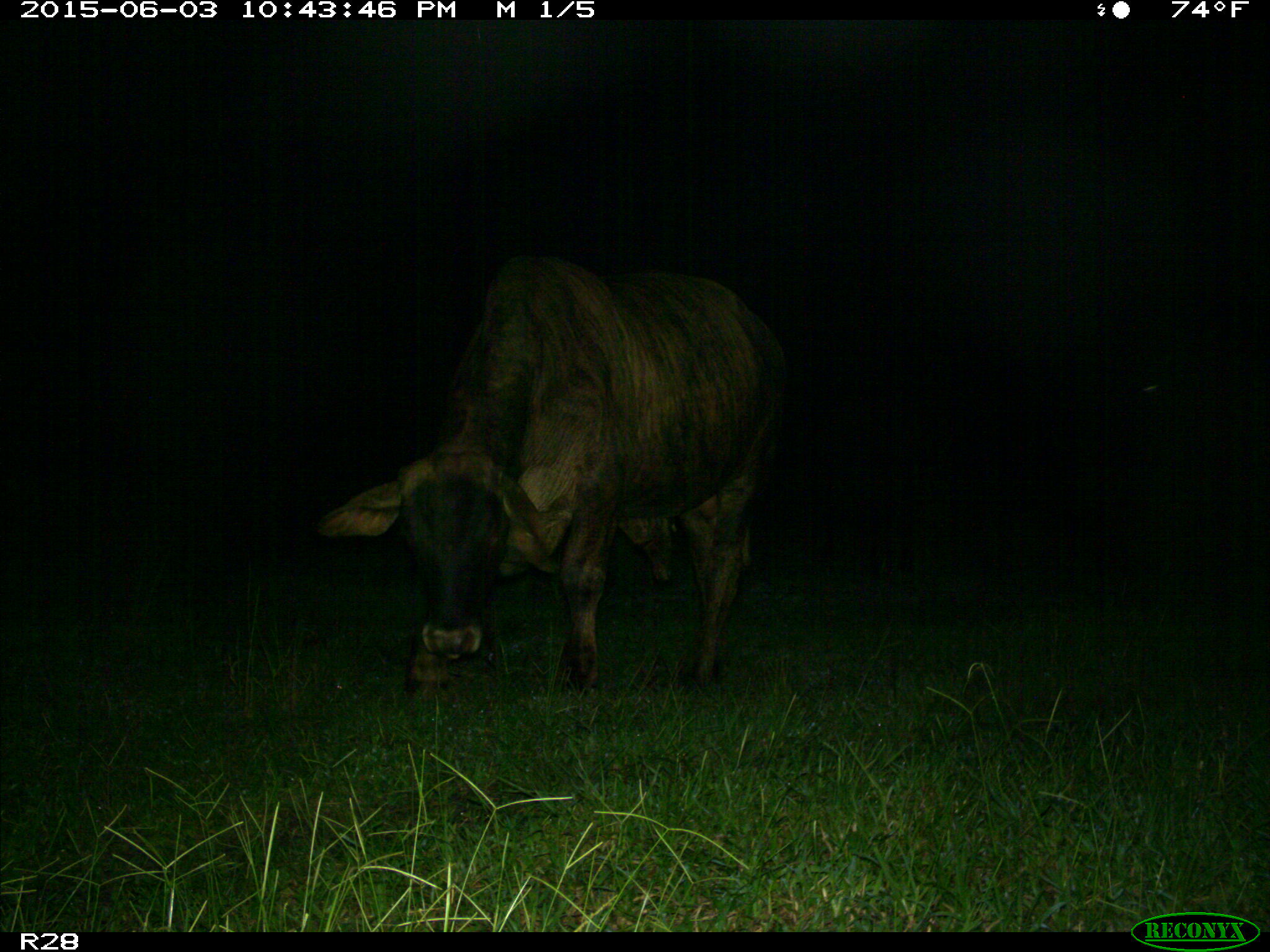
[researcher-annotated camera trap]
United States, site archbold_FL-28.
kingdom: Animalia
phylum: Chordata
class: Mammalia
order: Artiodactyla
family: Bovidae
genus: Bos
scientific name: Bos taurus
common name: domestic cow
Bos taurus (domestic cow).